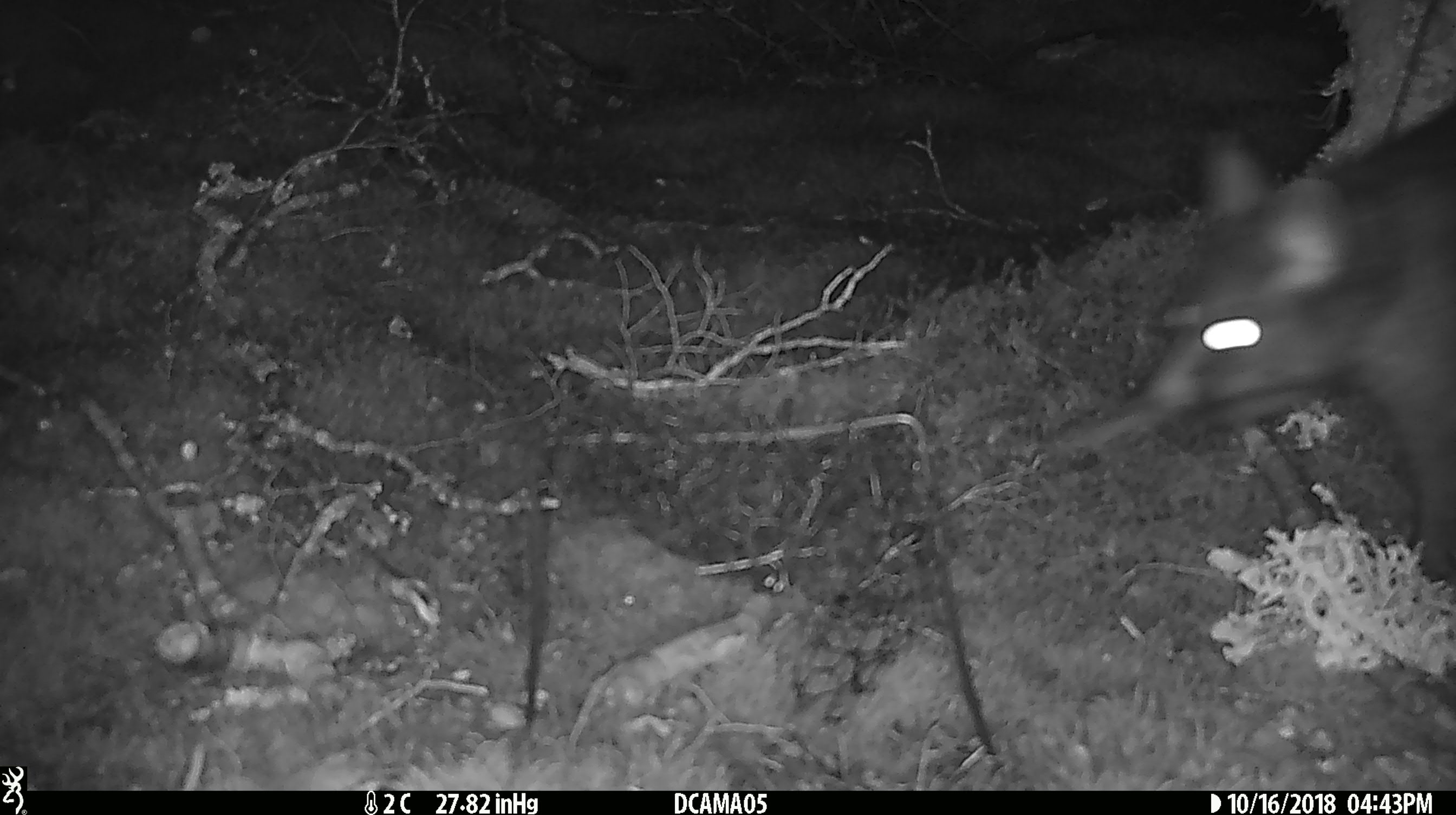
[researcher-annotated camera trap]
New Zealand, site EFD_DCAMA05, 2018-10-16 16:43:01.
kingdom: Animalia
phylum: Chordata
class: Mammalia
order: Diprotodontia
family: Phalangeridae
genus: Trichosurus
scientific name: Trichosurus vulpecula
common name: common brushtail possum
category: possum